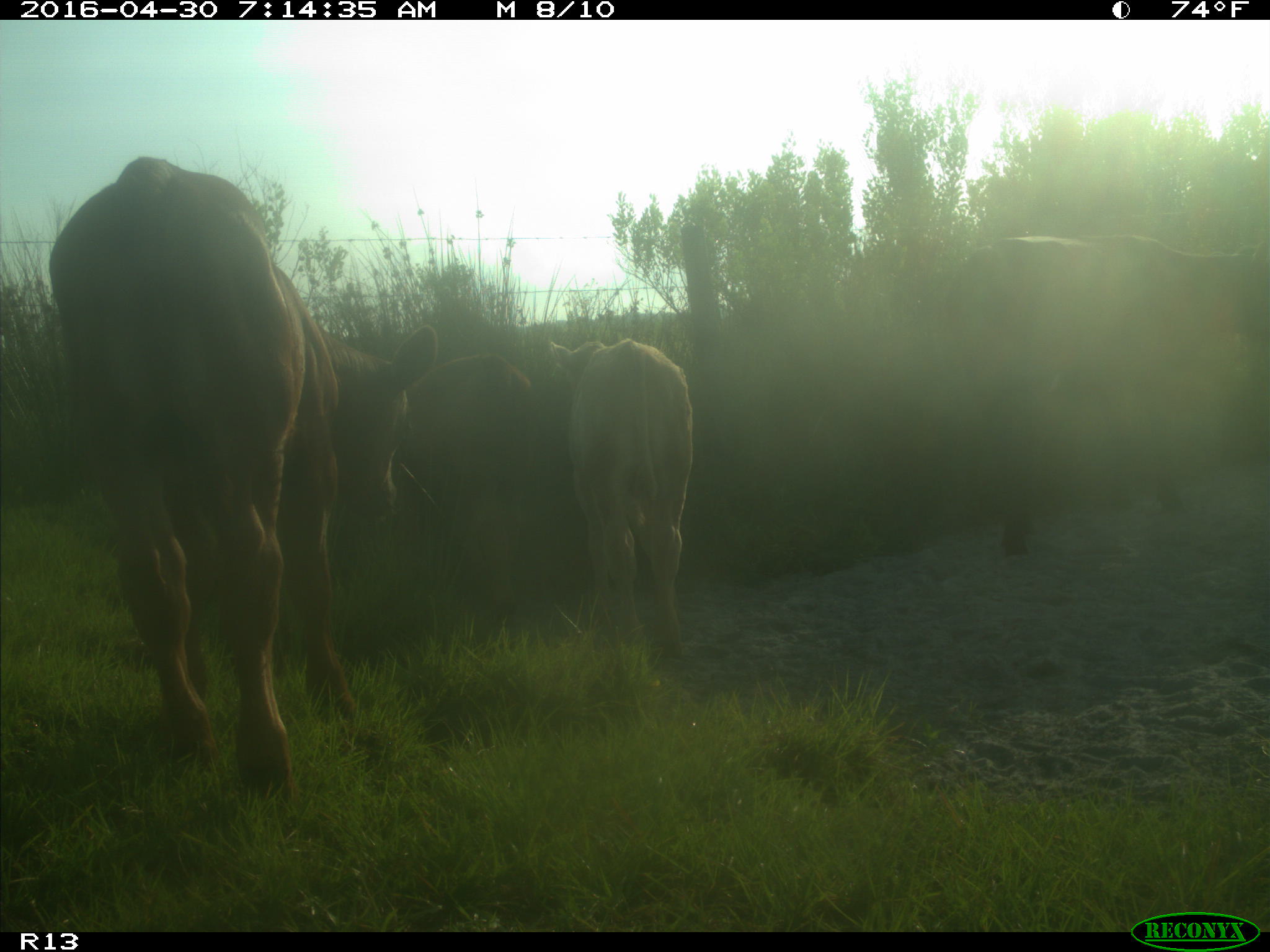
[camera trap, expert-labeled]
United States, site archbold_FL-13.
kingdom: Animalia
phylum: Chordata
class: Mammalia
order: Artiodactyla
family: Bovidae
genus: Bos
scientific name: Bos taurus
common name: domestic cow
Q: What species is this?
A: Bos taurus (domestic cow).